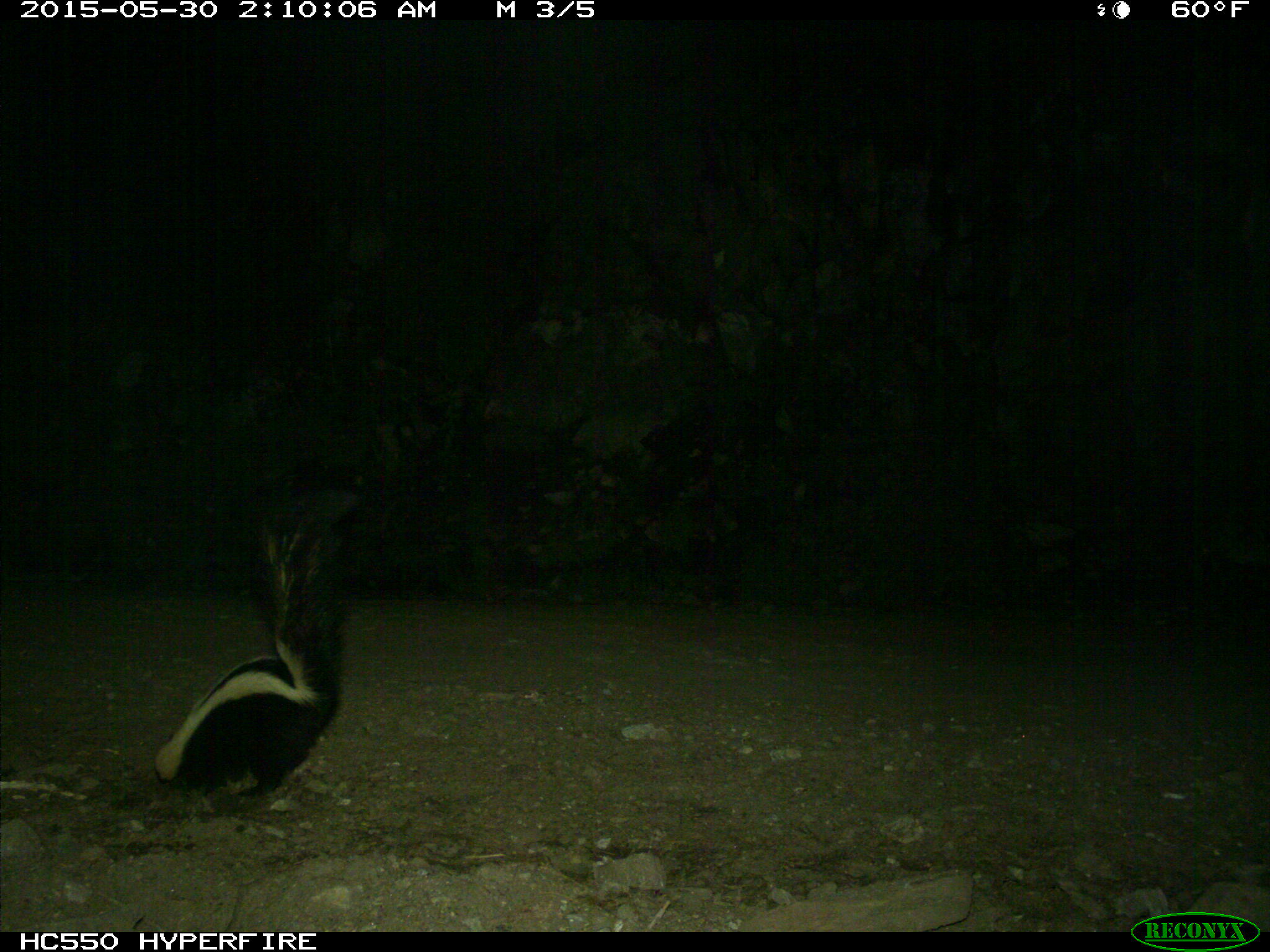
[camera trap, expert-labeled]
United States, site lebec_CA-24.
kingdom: Animalia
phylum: Chordata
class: Mammalia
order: Carnivora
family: Mephitidae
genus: Mephitis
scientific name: Mephitis mephitis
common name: striped skunk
Mephitis mephitis (striped skunk).